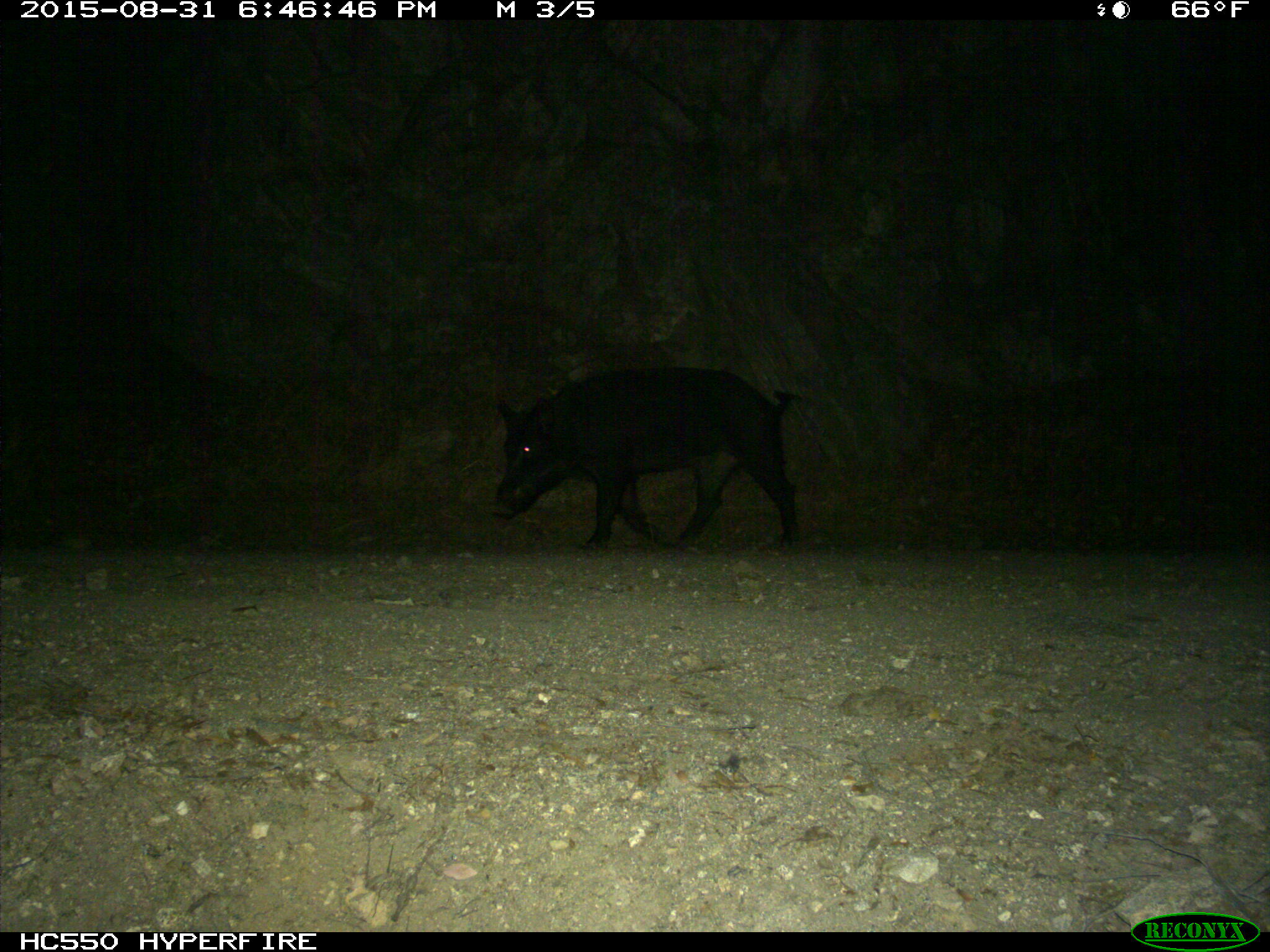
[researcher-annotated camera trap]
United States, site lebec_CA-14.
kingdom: Animalia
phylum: Chordata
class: Mammalia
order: Artiodactyla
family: Suidae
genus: Sus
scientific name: Sus scrofa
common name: wild boar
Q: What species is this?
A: Sus scrofa (wild boar).